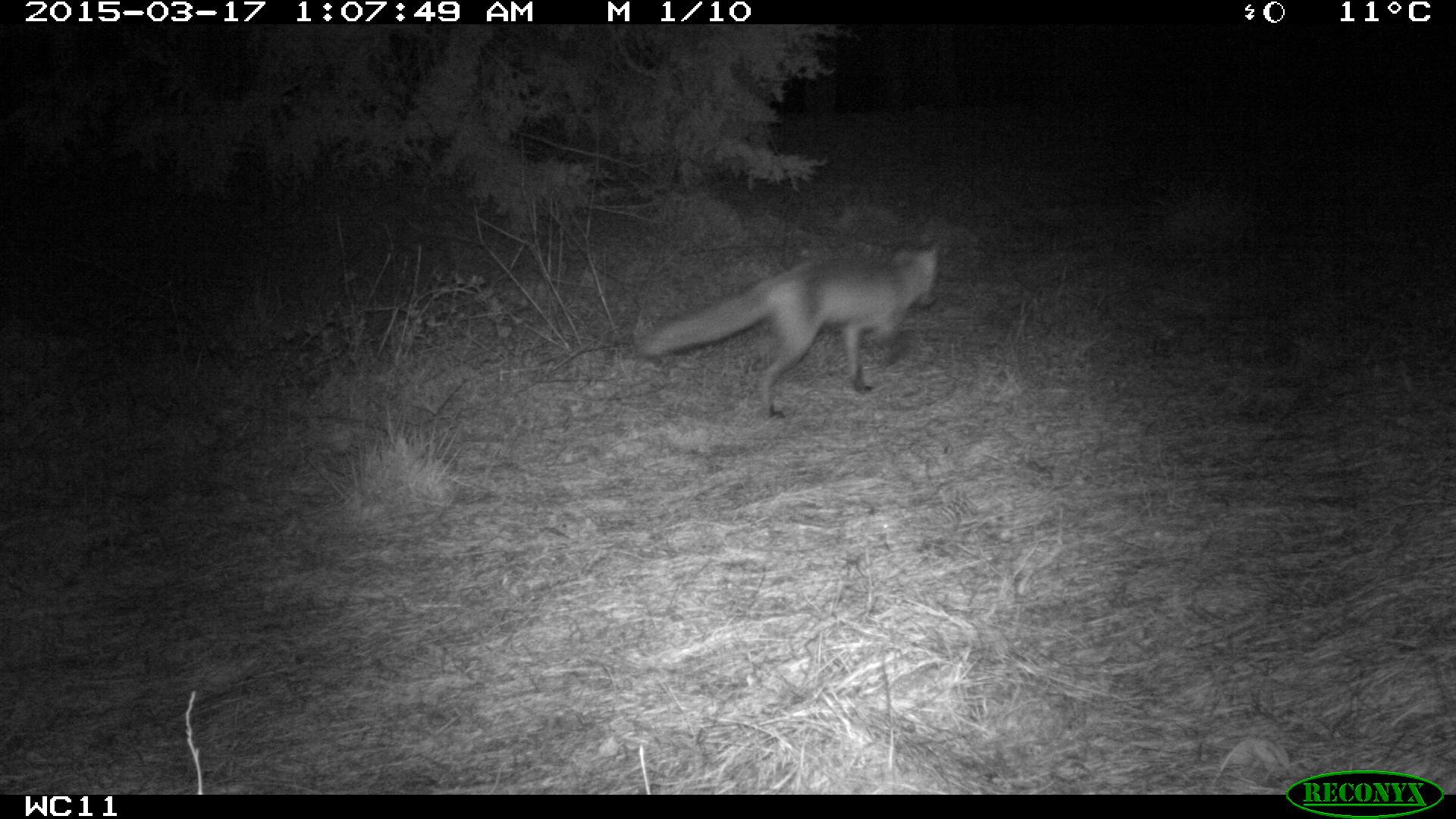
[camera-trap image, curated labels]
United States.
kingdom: Animalia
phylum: Chordata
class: Mammalia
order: Carnivora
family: Canidae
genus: Vulpes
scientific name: Vulpes vulpes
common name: red fox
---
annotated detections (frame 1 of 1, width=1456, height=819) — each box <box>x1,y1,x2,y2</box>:
Red Fox: <box>632,235,954,431</box>